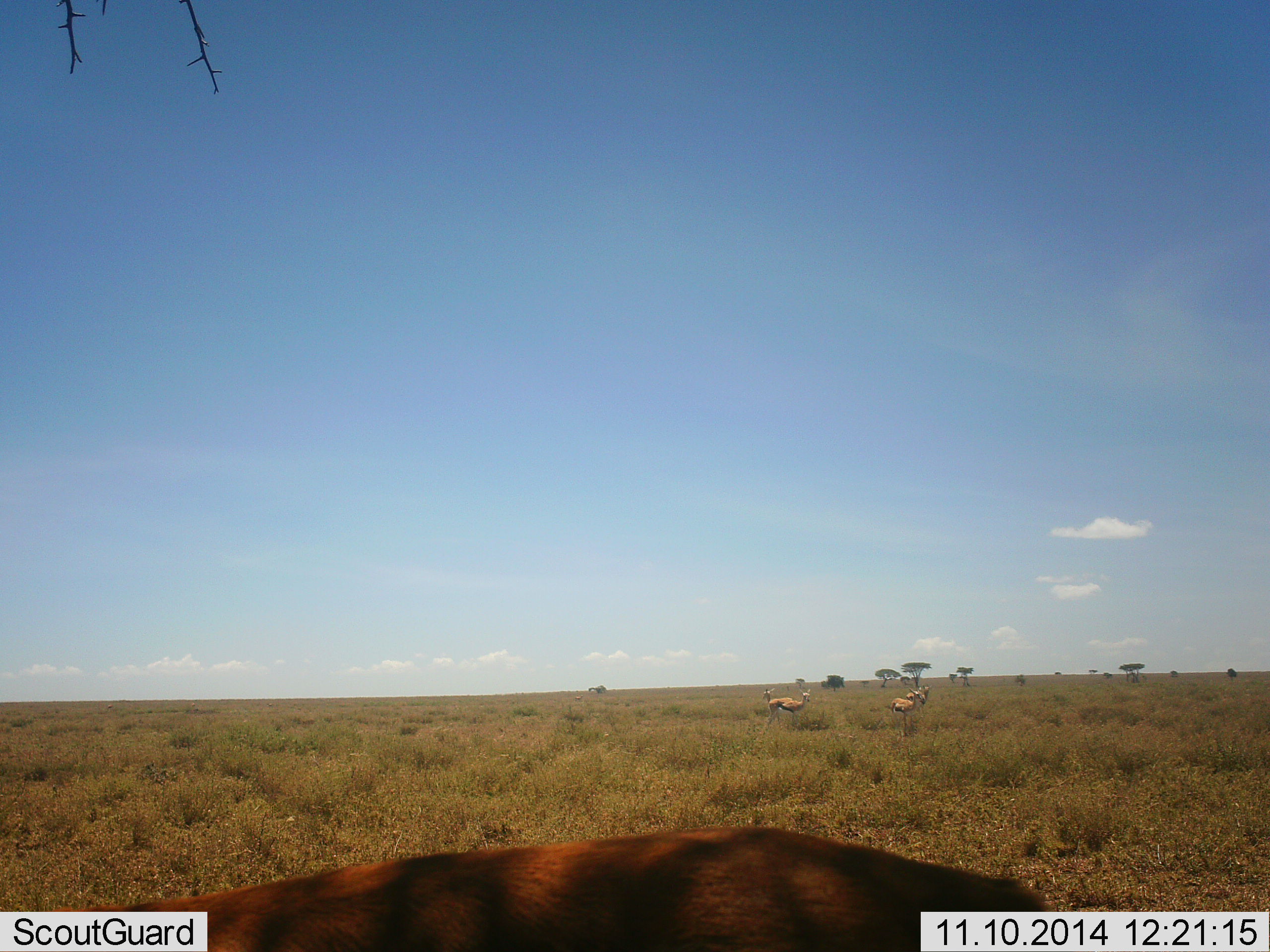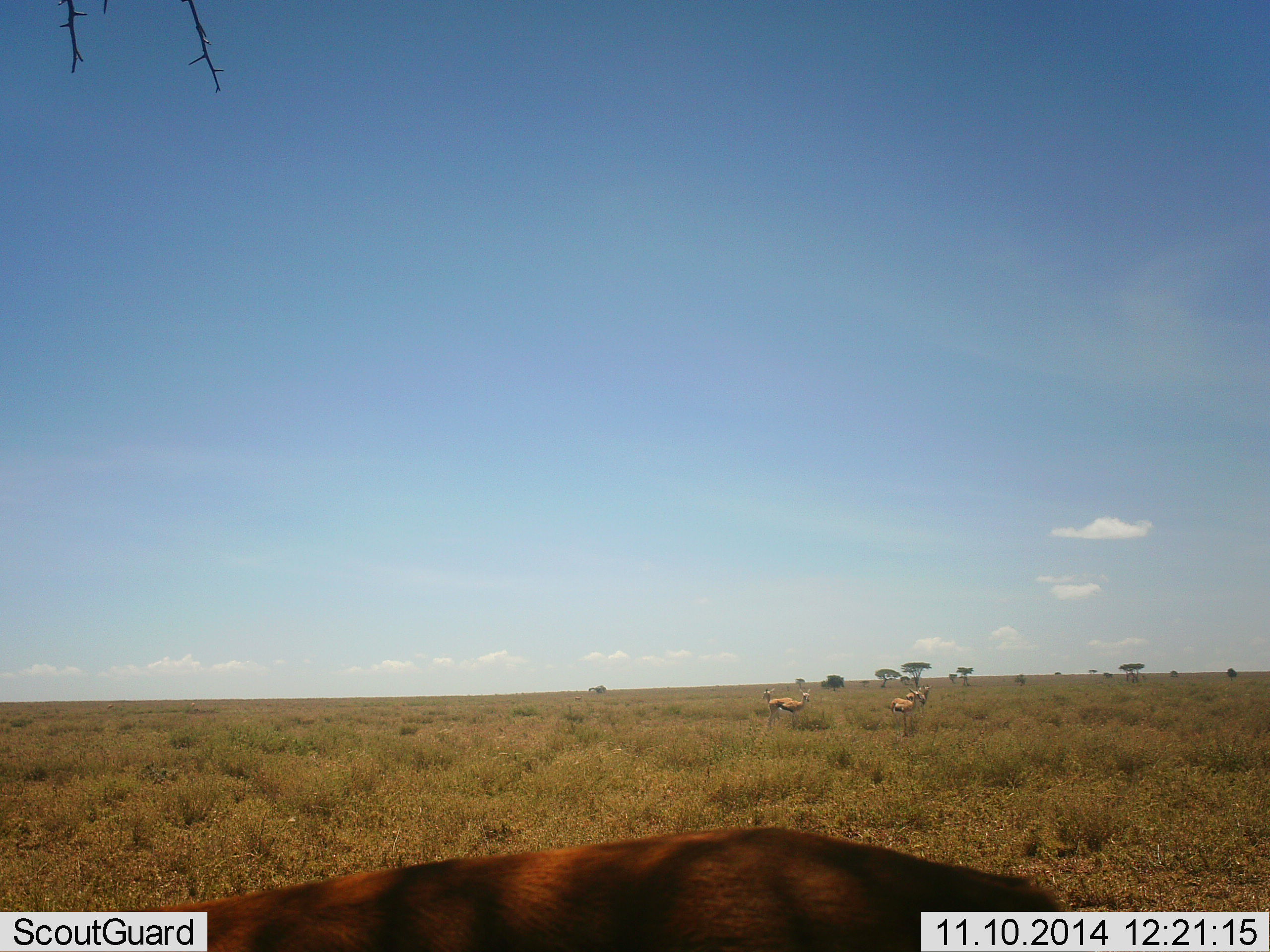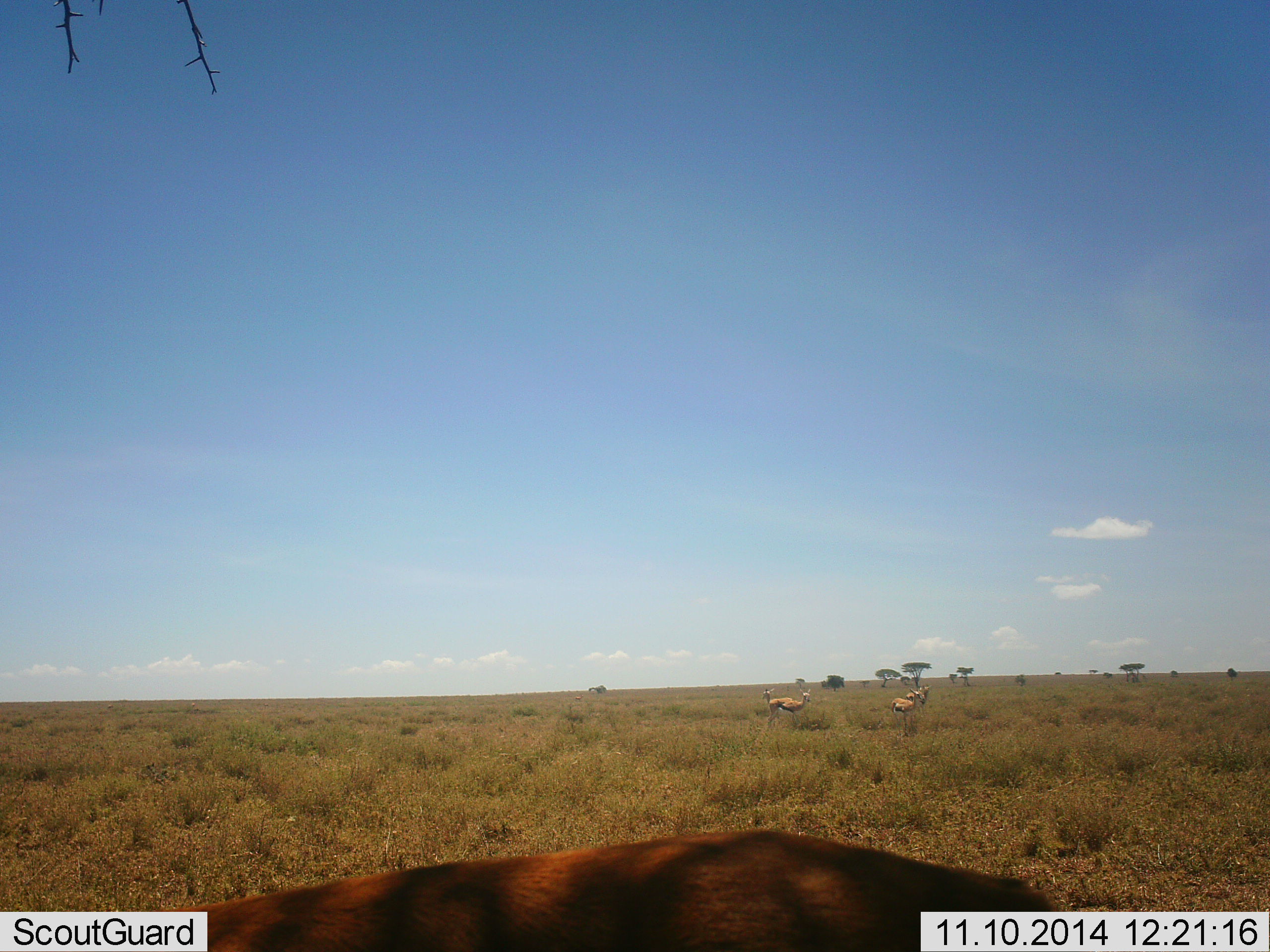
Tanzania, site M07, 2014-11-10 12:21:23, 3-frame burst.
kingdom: Animalia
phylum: Chordata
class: Mammalia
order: Artiodactyla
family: Bovidae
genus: Eudorcas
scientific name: Eudorcas thomsonii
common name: thomson's gazelle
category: gazellethomsons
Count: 4.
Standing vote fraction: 92%.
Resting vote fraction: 8%.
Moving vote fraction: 0%.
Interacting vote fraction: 0%.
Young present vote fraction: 0%.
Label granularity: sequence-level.